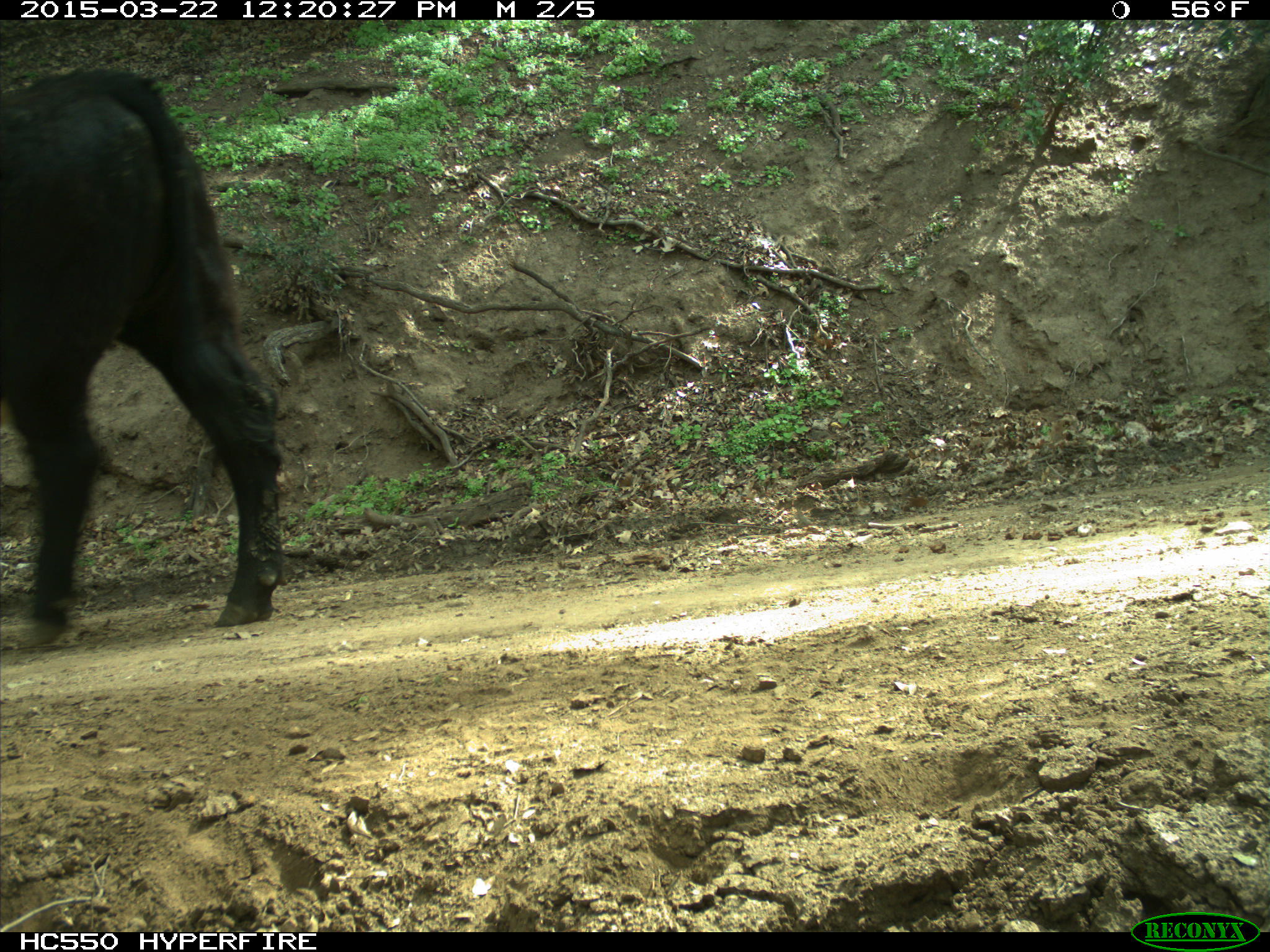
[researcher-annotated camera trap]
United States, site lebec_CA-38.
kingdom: Animalia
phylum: Chordata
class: Mammalia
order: Artiodactyla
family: Bovidae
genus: Bos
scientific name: Bos taurus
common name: domestic cow